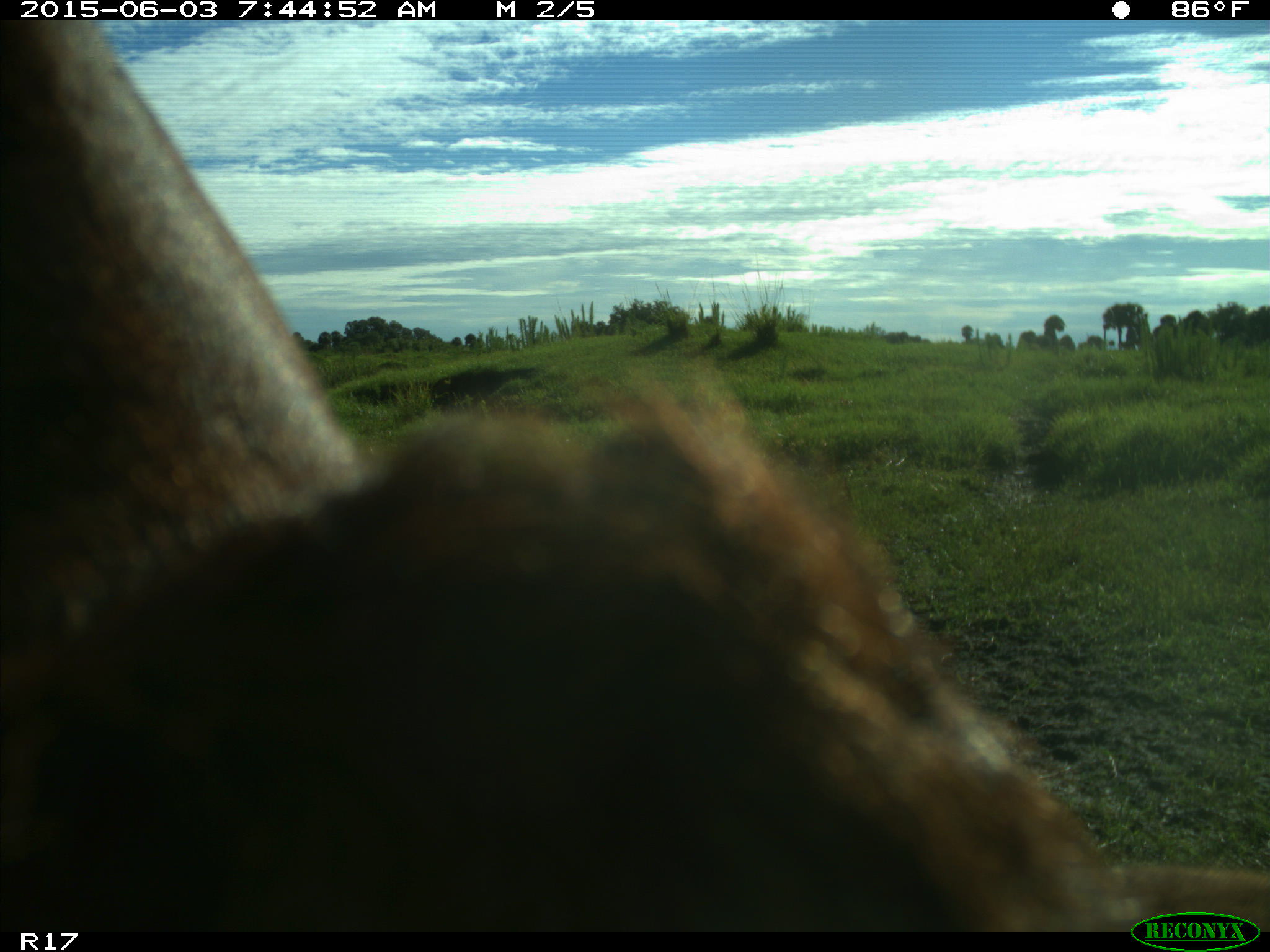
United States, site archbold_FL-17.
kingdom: Animalia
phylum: Chordata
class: Mammalia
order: Artiodactyla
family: Bovidae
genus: Bos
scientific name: Bos taurus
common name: domestic cow